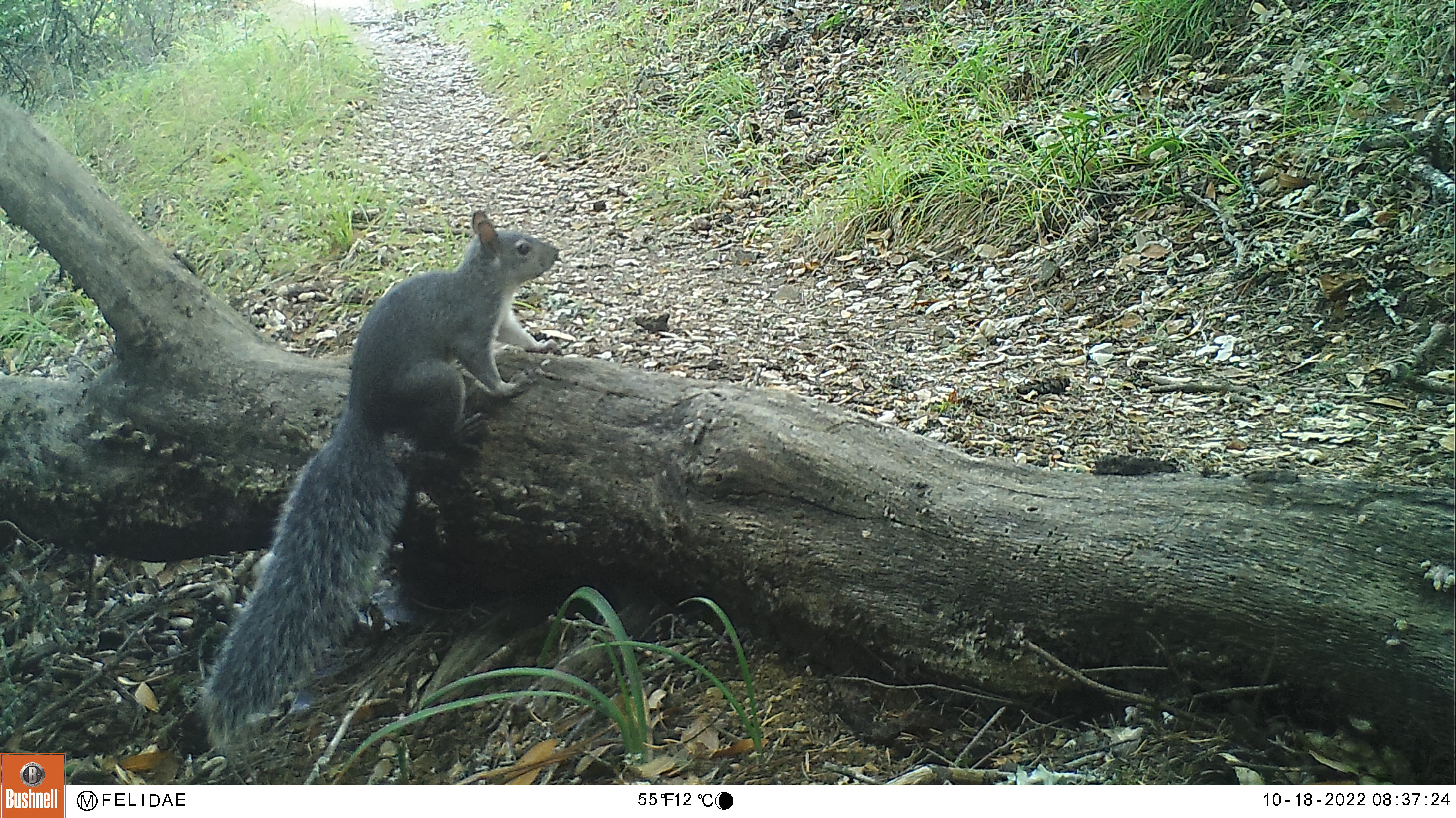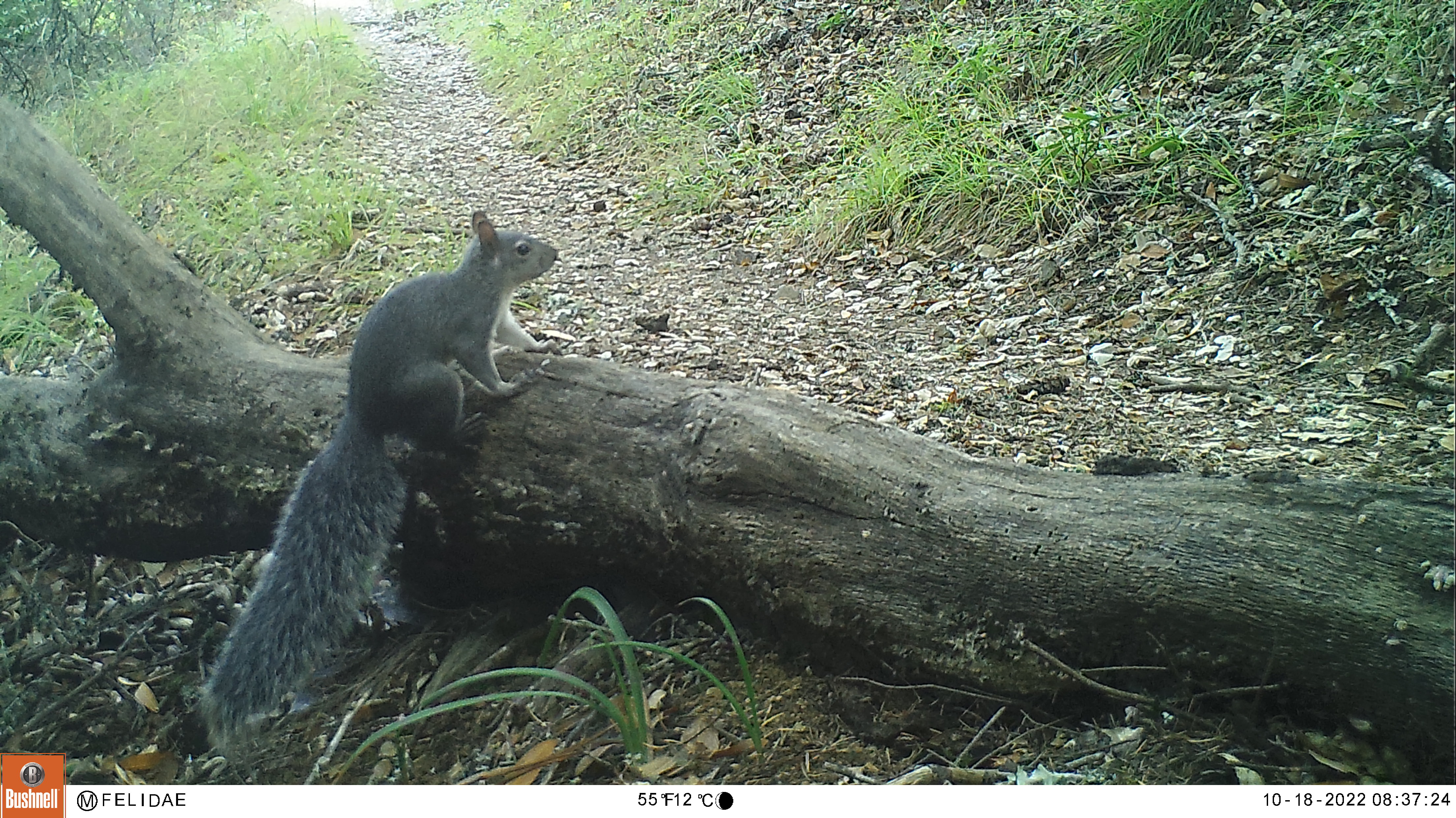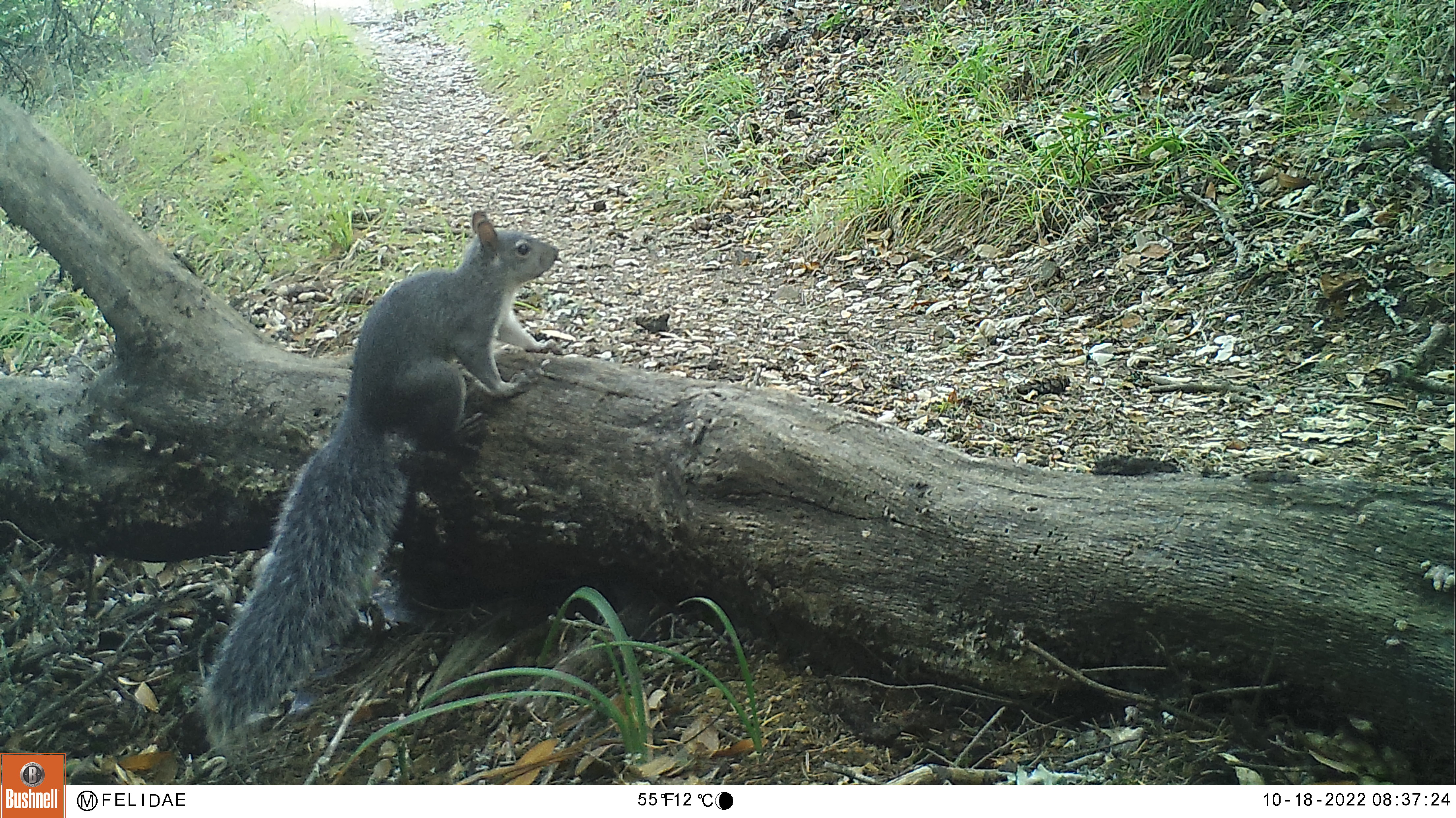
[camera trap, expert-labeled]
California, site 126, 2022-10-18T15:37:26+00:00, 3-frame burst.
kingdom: Animalia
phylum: Chordata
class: Mammalia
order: Rodentia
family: Sciuridae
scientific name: Sciuridae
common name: squirrel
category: unknown squirrel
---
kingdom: Animalia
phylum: Chordata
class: Mammalia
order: Rodentia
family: Sciuridae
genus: Sciurus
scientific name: Sciurus griseus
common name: western gray squirrel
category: western grey squirrel